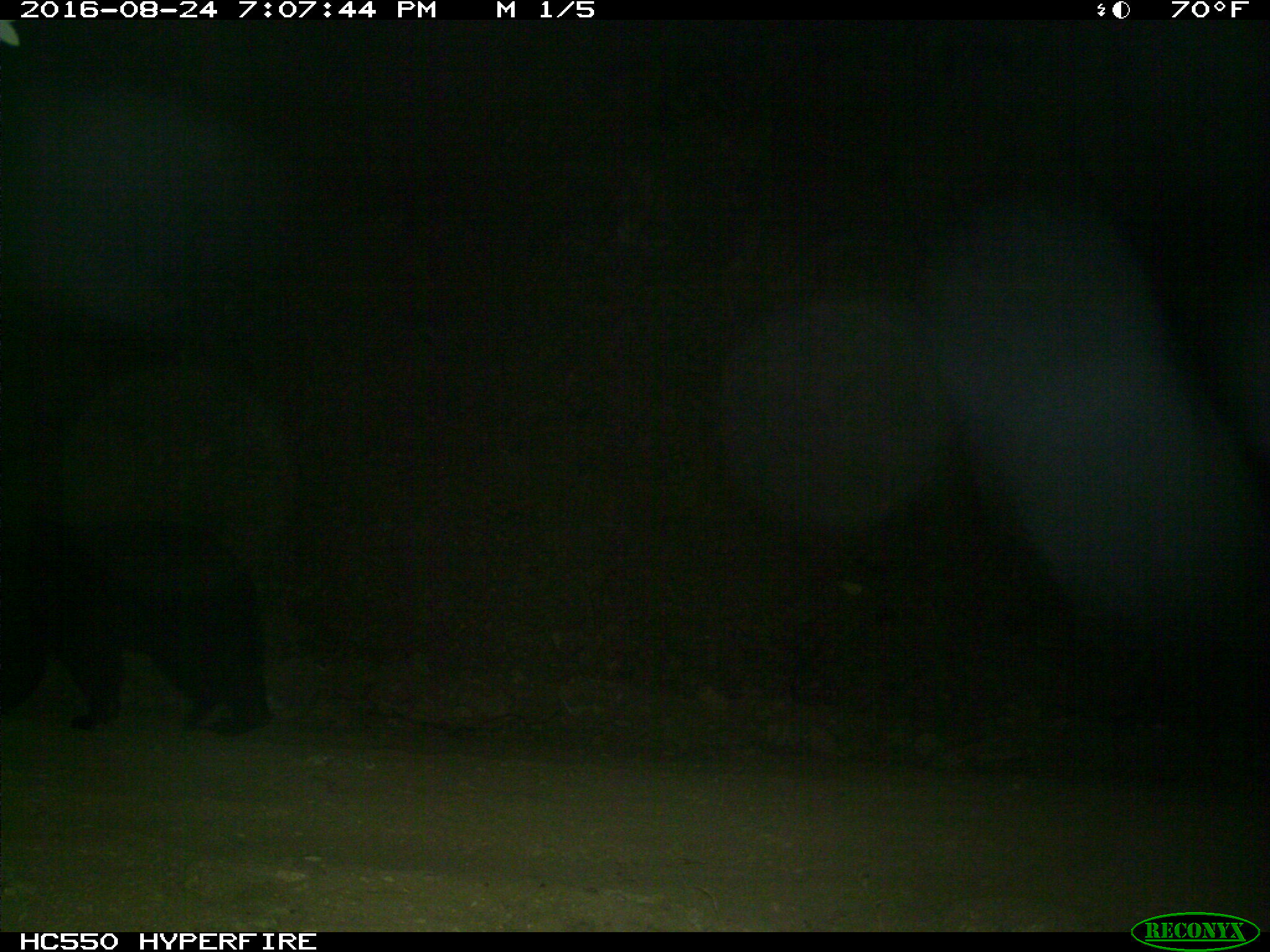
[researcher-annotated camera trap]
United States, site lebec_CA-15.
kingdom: Animalia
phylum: Chordata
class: Mammalia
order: Carnivora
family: Ursidae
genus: Ursus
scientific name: Ursus americanus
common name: american black bear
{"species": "Ursus americanus (american black bear)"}